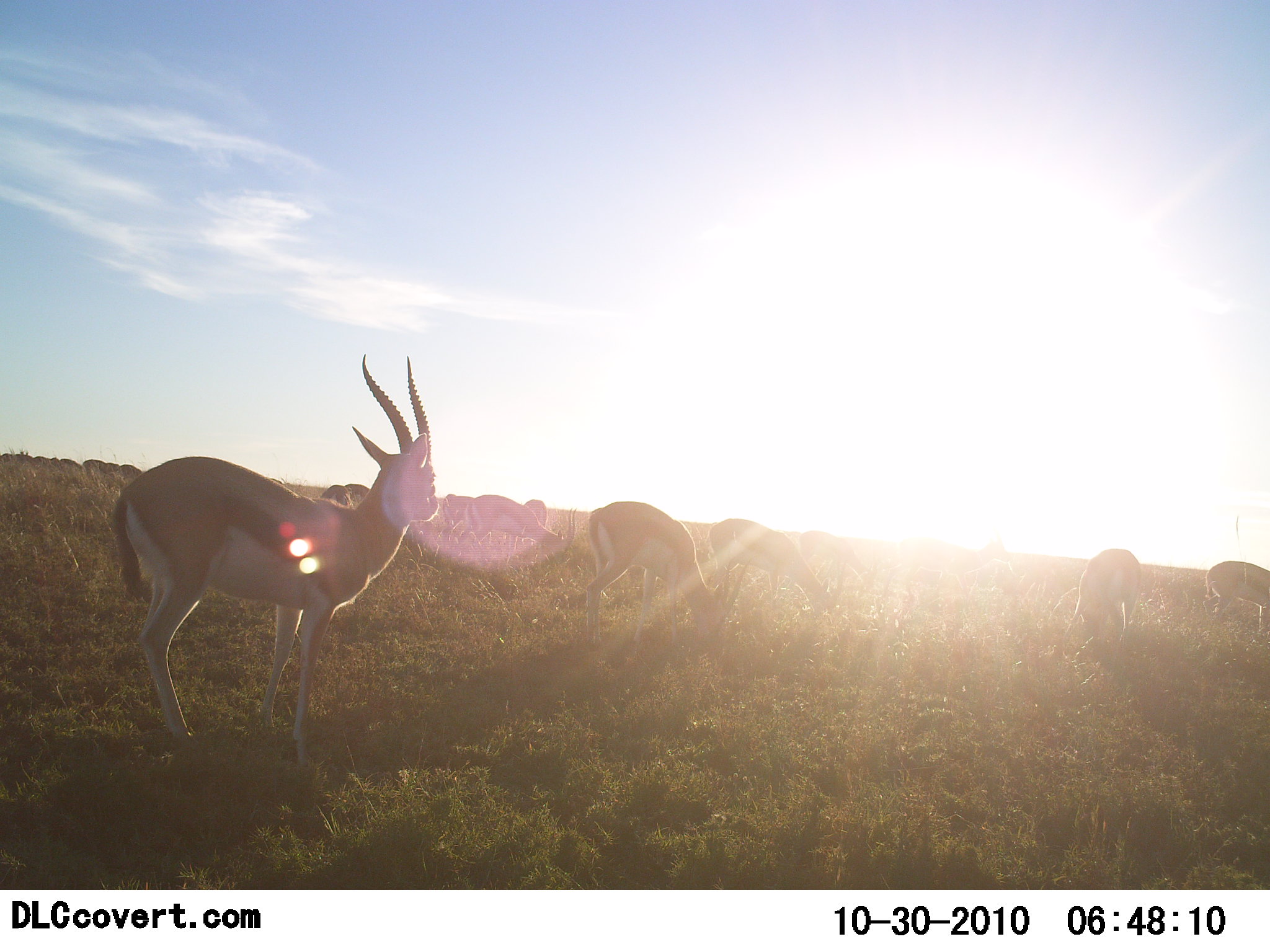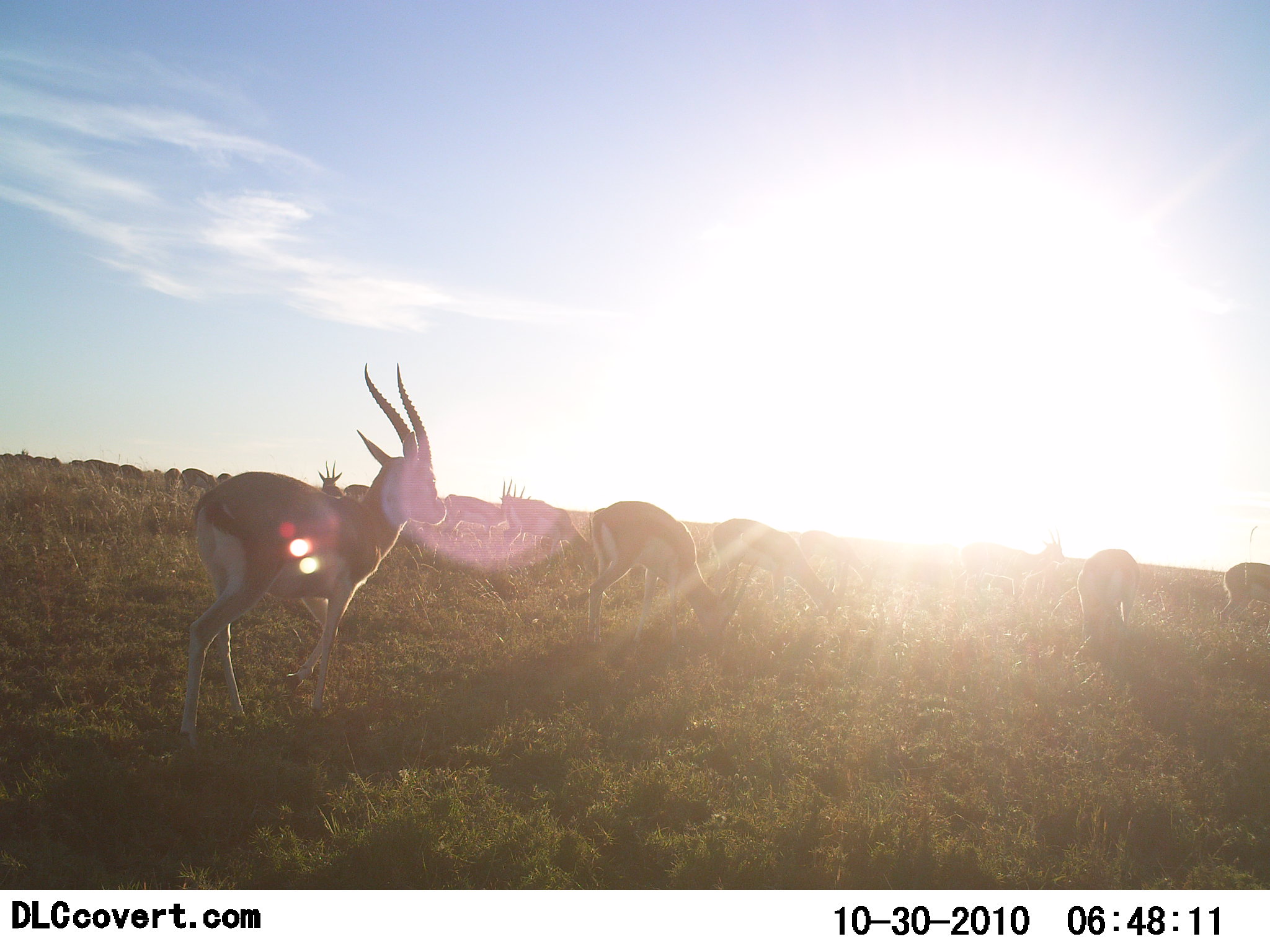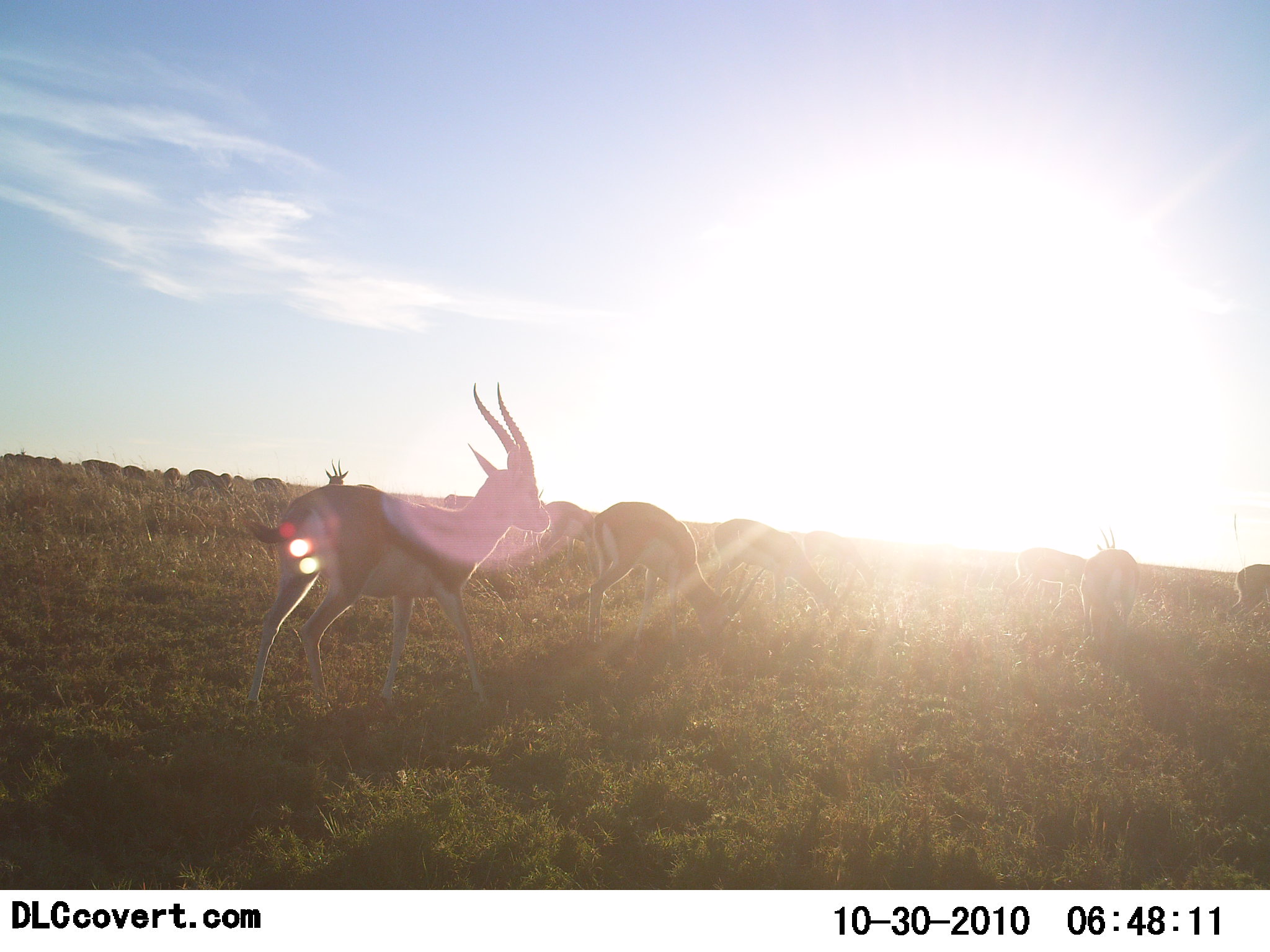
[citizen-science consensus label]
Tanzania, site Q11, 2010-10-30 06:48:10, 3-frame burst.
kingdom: Animalia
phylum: Chordata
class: Mammalia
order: Artiodactyla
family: Bovidae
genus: Eudorcas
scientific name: Eudorcas thomsonii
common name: thomson's gazelle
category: gazellethomsons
Gazellethomsons (thomson's gazelle) (Eudorcas thomsonii), count 11-50. Behavior (volunteer vote fractions): standing 53%, resting 0%, moving 47%, interacting 13%. Young present (vote fraction): 0%. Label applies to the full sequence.